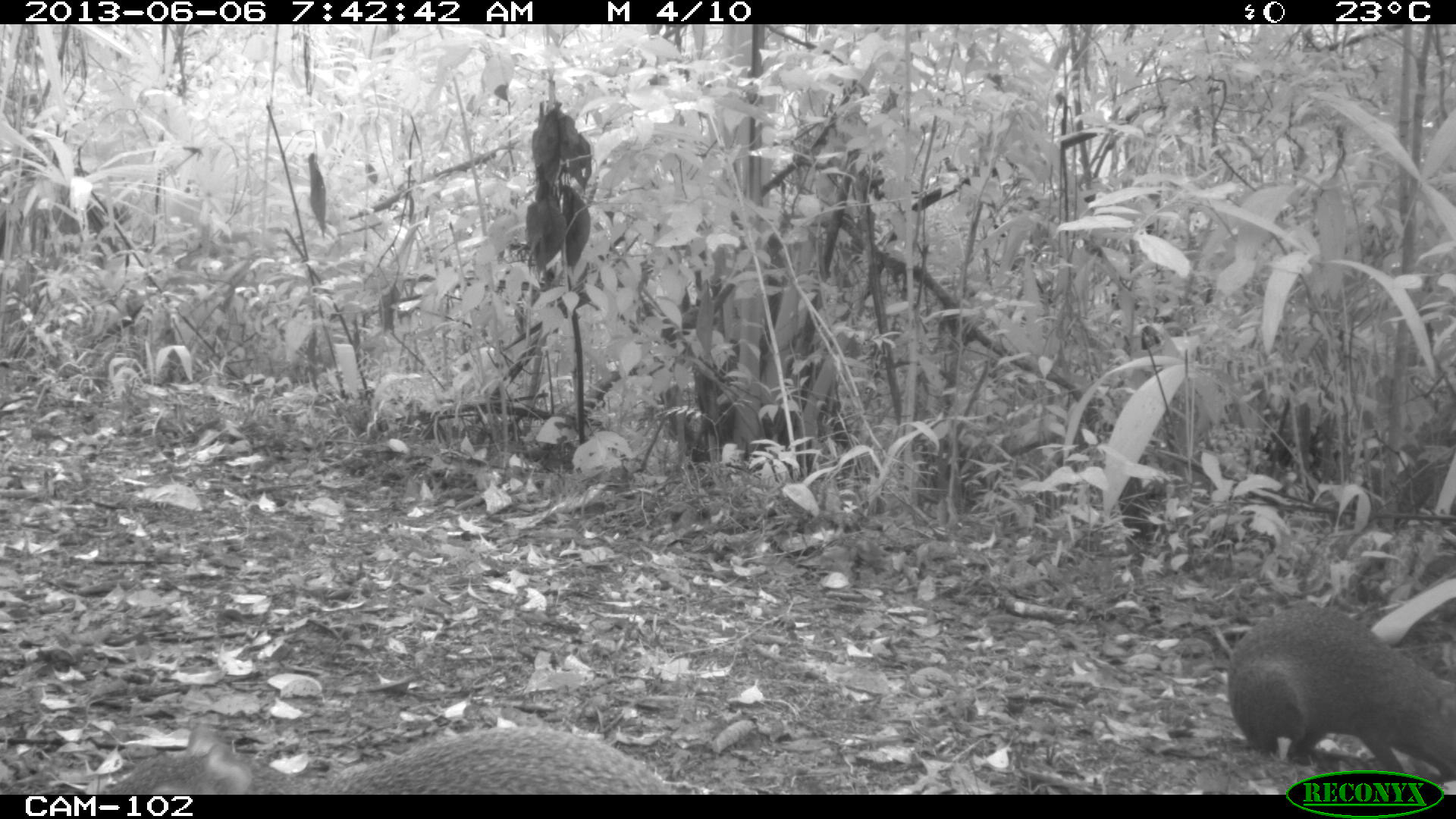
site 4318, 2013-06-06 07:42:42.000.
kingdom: Animalia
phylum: Chordata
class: Mammalia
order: Rodentia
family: Dasyproctidae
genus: Dasyprocta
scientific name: Dasyprocta punctata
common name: central american agouti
Dasyprocta punctata (central american agouti), count 2.